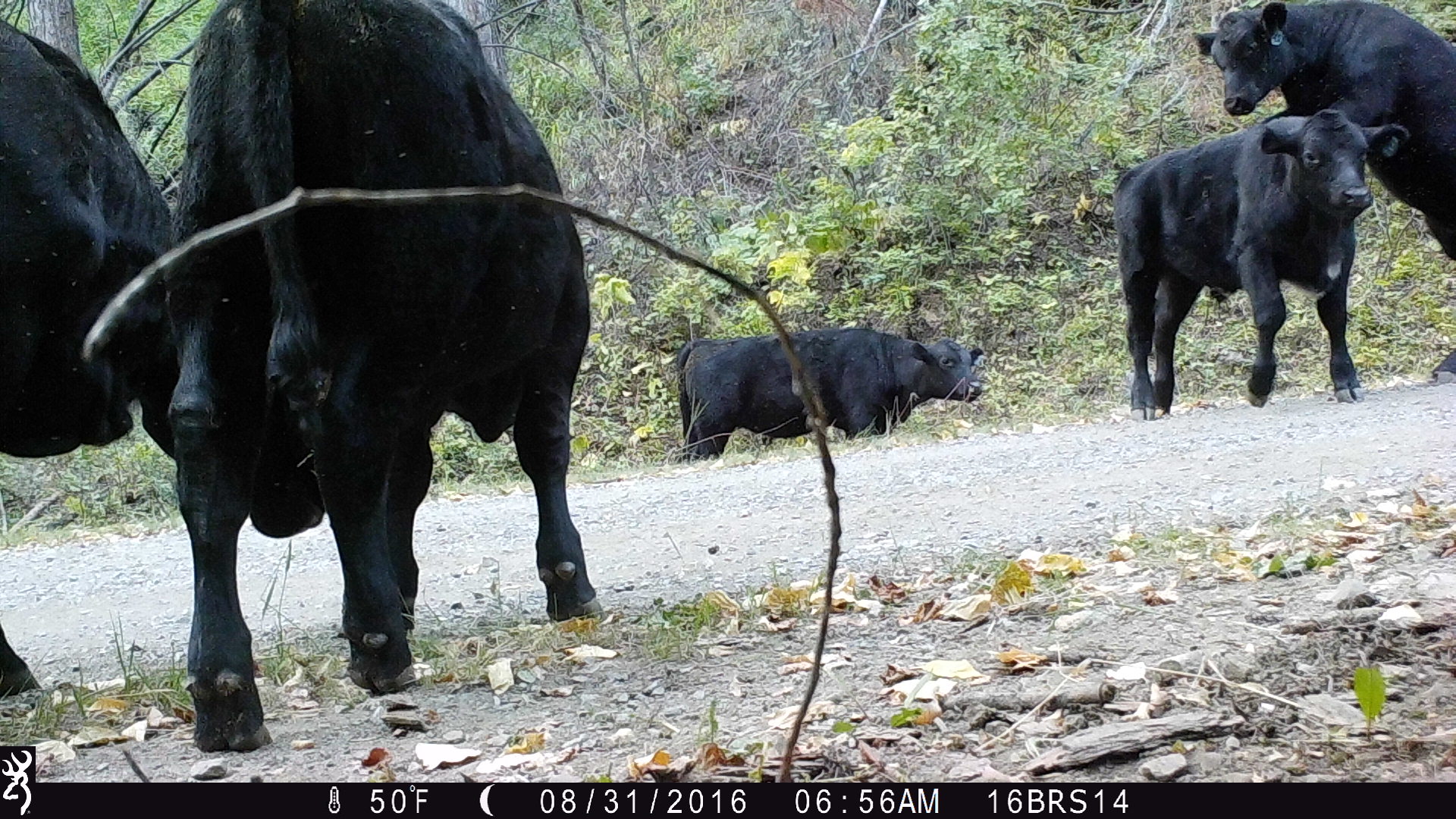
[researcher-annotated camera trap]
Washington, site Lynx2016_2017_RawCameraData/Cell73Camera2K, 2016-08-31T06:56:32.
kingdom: Animalia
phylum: Chordata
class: Mammalia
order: Artiodactyla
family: Bovidae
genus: Bos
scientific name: Bos taurus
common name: domestic cattle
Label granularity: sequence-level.